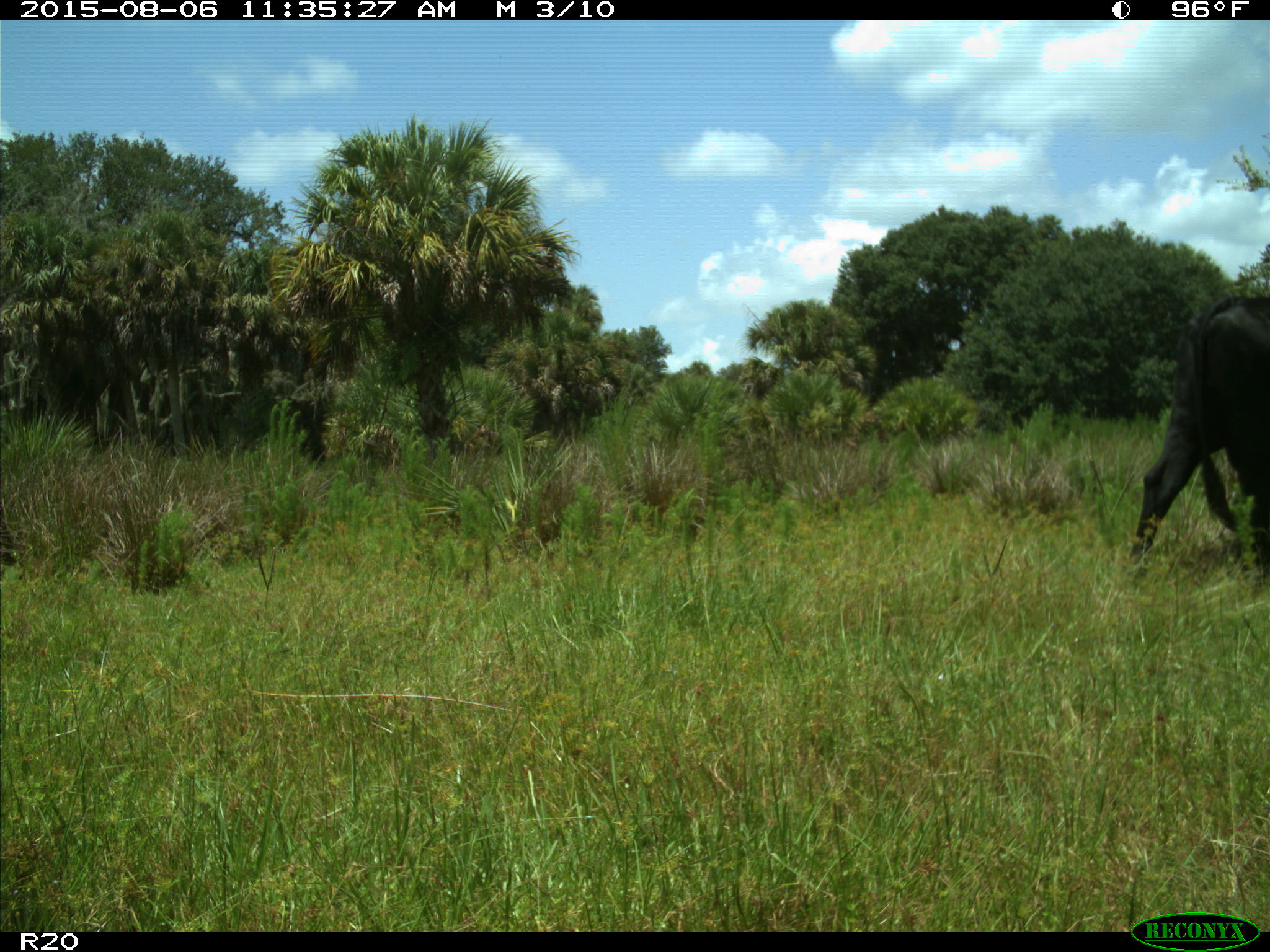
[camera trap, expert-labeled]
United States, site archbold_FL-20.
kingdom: Animalia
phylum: Chordata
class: Mammalia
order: Artiodactyla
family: Bovidae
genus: Bos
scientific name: Bos taurus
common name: domestic cow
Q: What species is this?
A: Bos taurus (domestic cow).